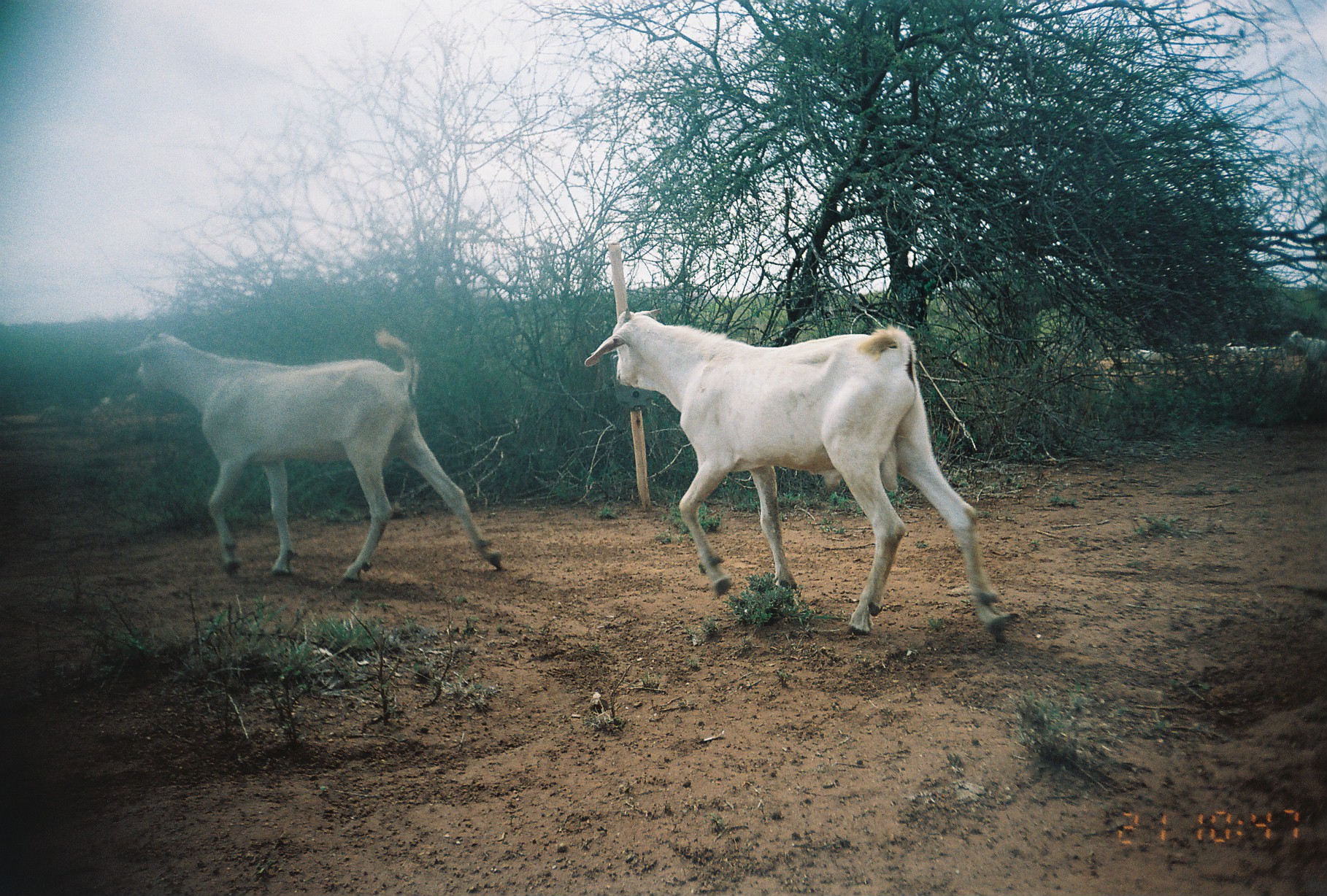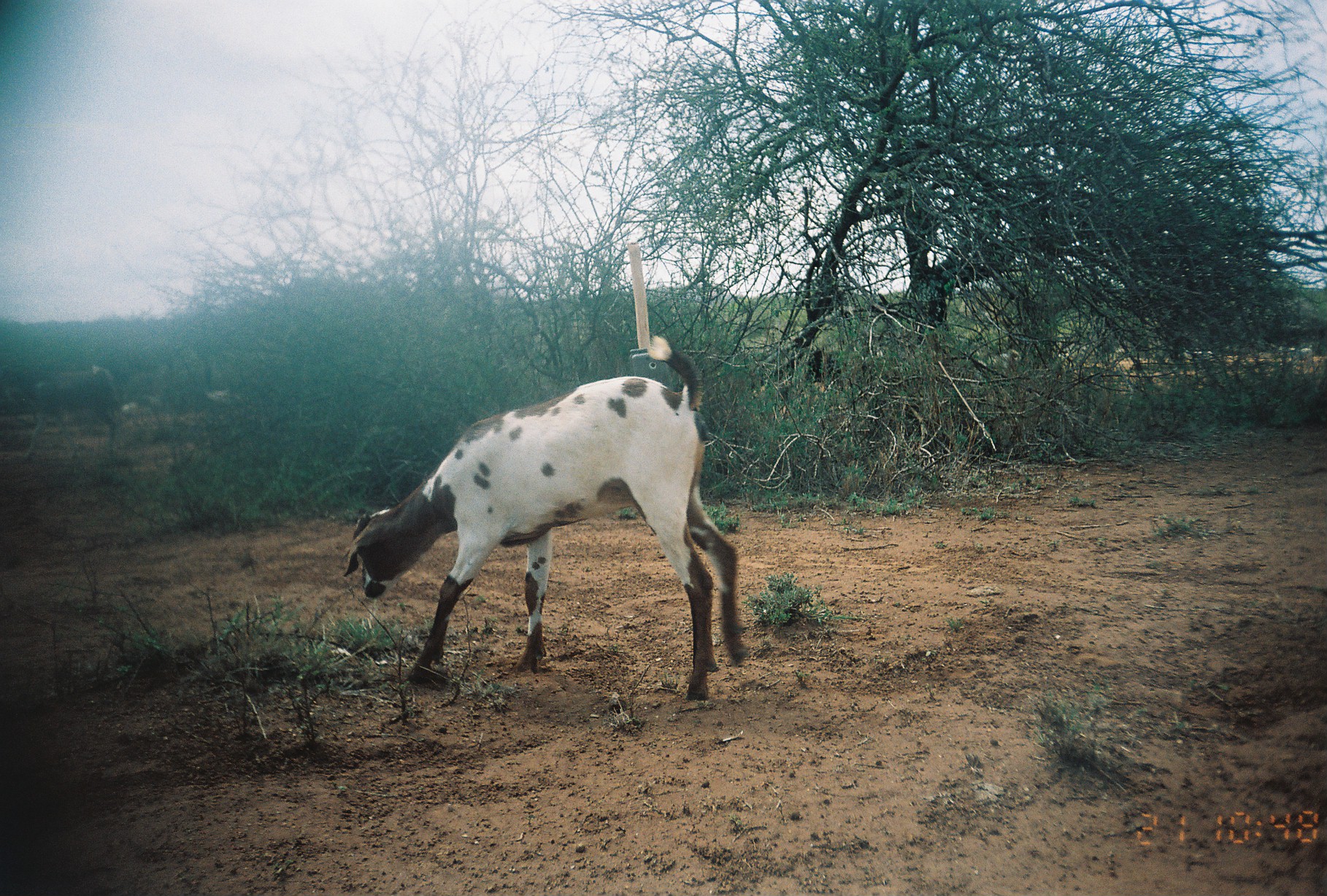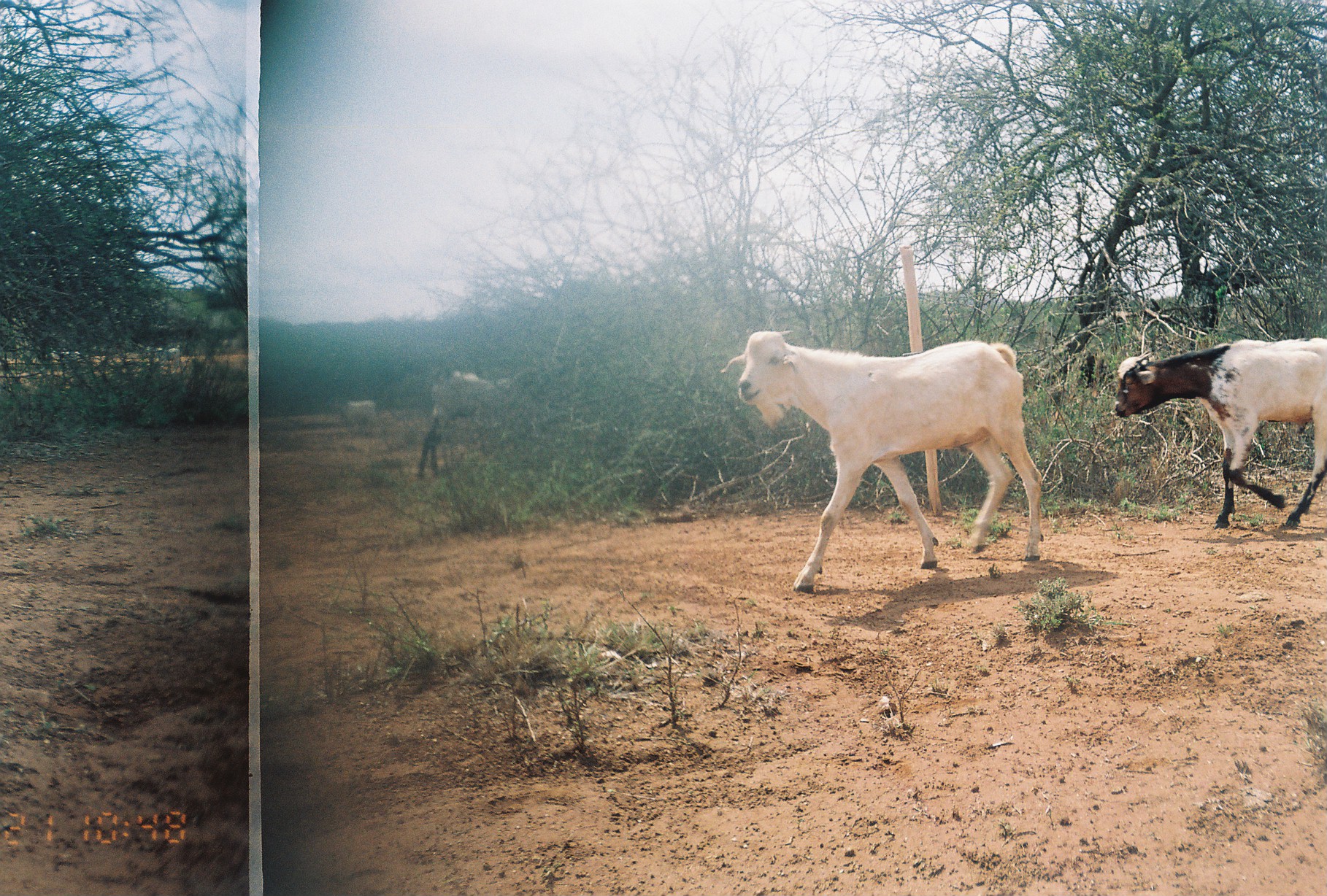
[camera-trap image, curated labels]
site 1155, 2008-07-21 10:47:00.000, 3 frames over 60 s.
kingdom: Animalia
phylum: Chordata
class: Mammalia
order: Artiodactyla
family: Bovidae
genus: Capra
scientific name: Capra aegagrus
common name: wild goat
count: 6